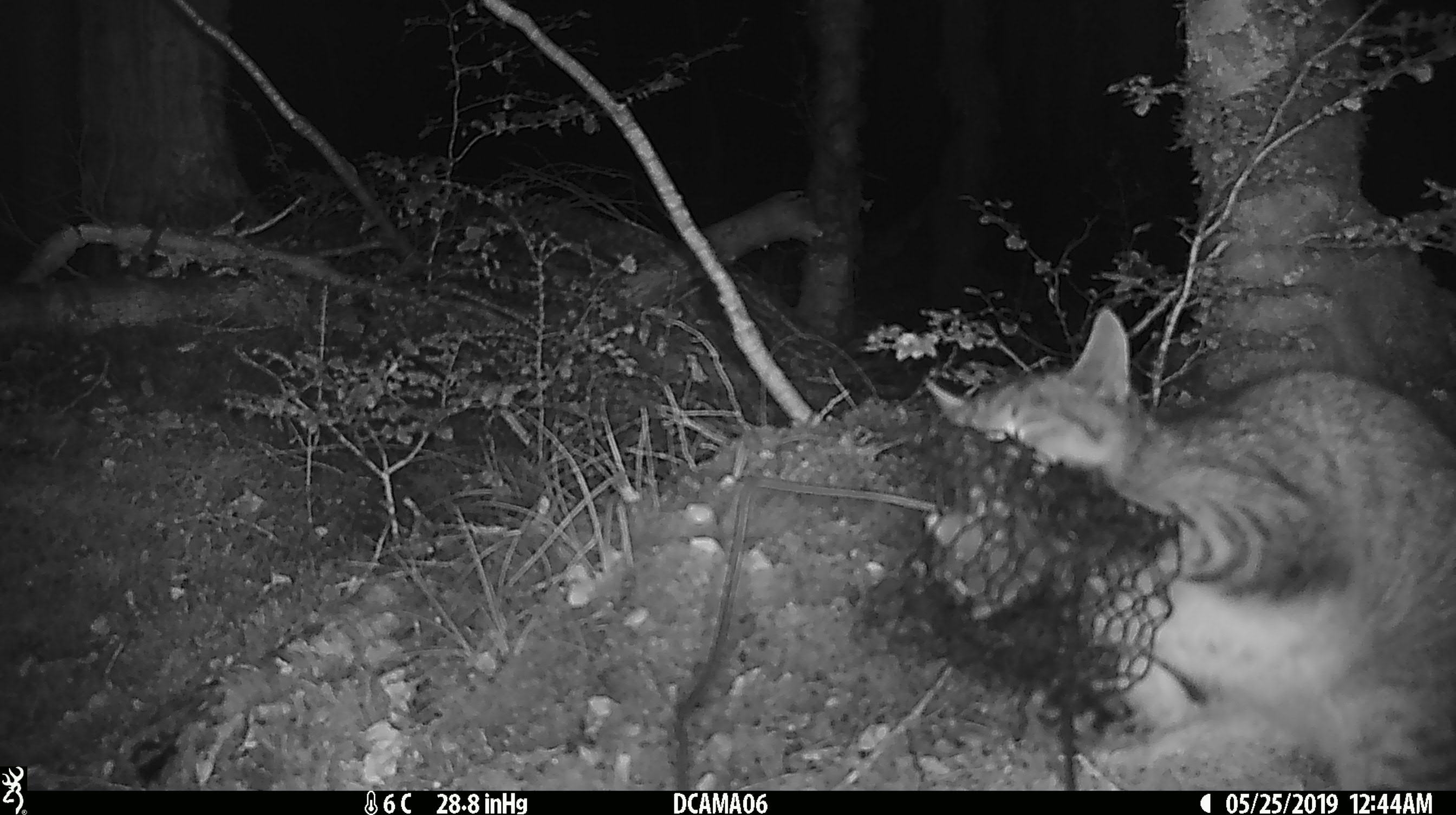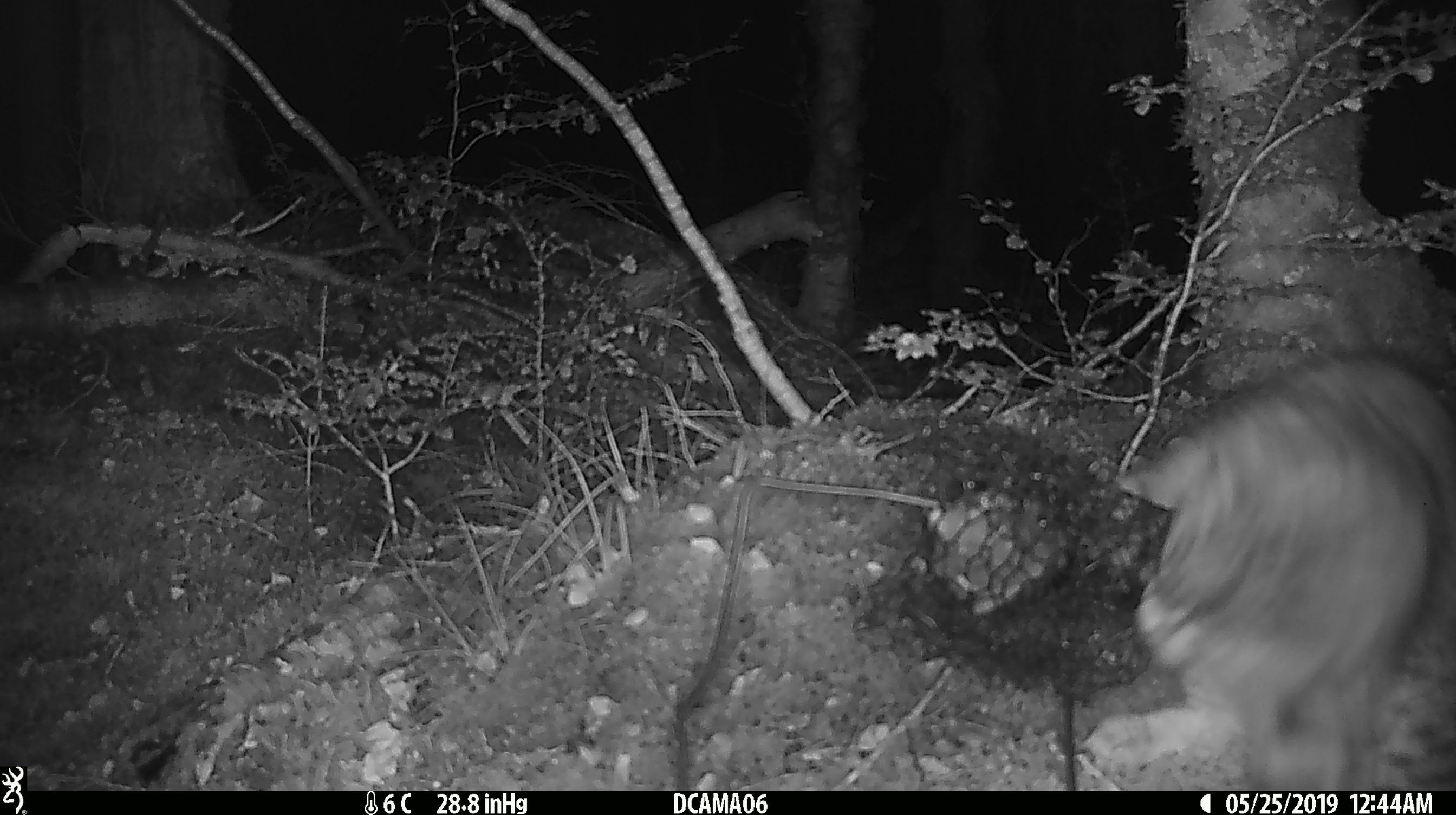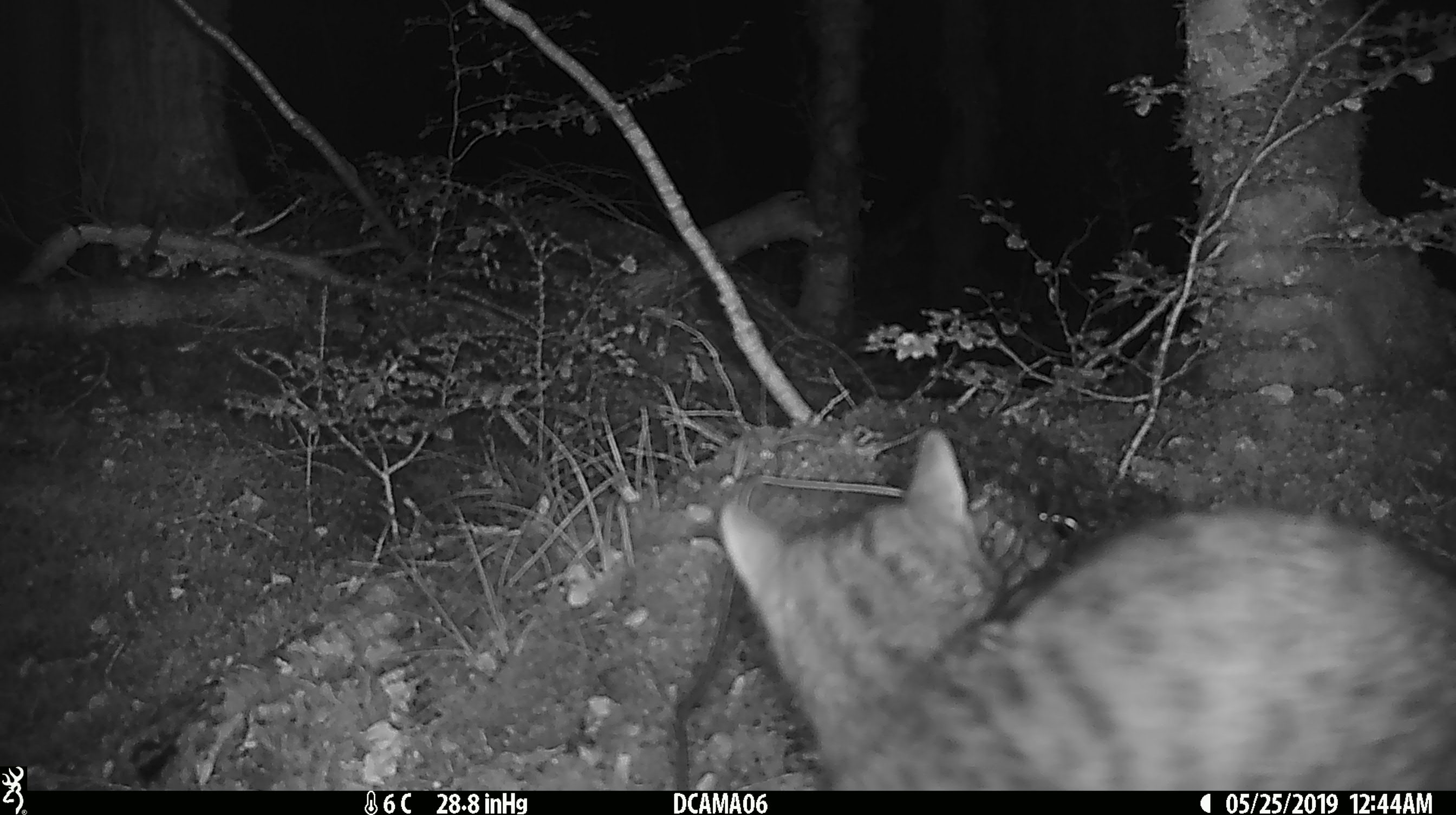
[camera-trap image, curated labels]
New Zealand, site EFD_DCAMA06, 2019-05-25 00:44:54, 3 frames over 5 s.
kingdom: Animalia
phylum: Chordata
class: Mammalia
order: Carnivora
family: Felidae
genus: Felis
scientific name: Felis catus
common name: domestic cat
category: cat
Cat (domestic cat) (Felis catus).